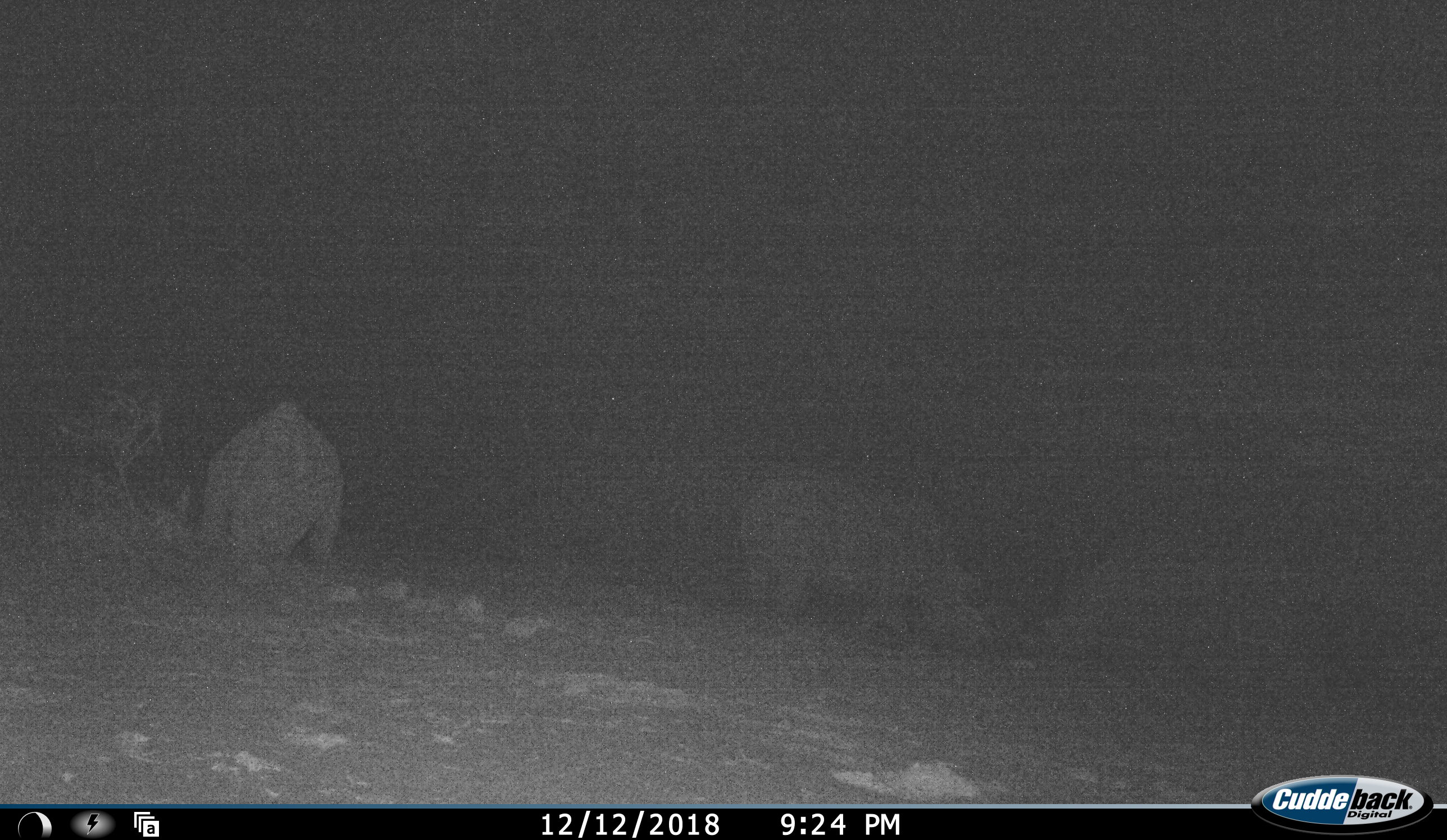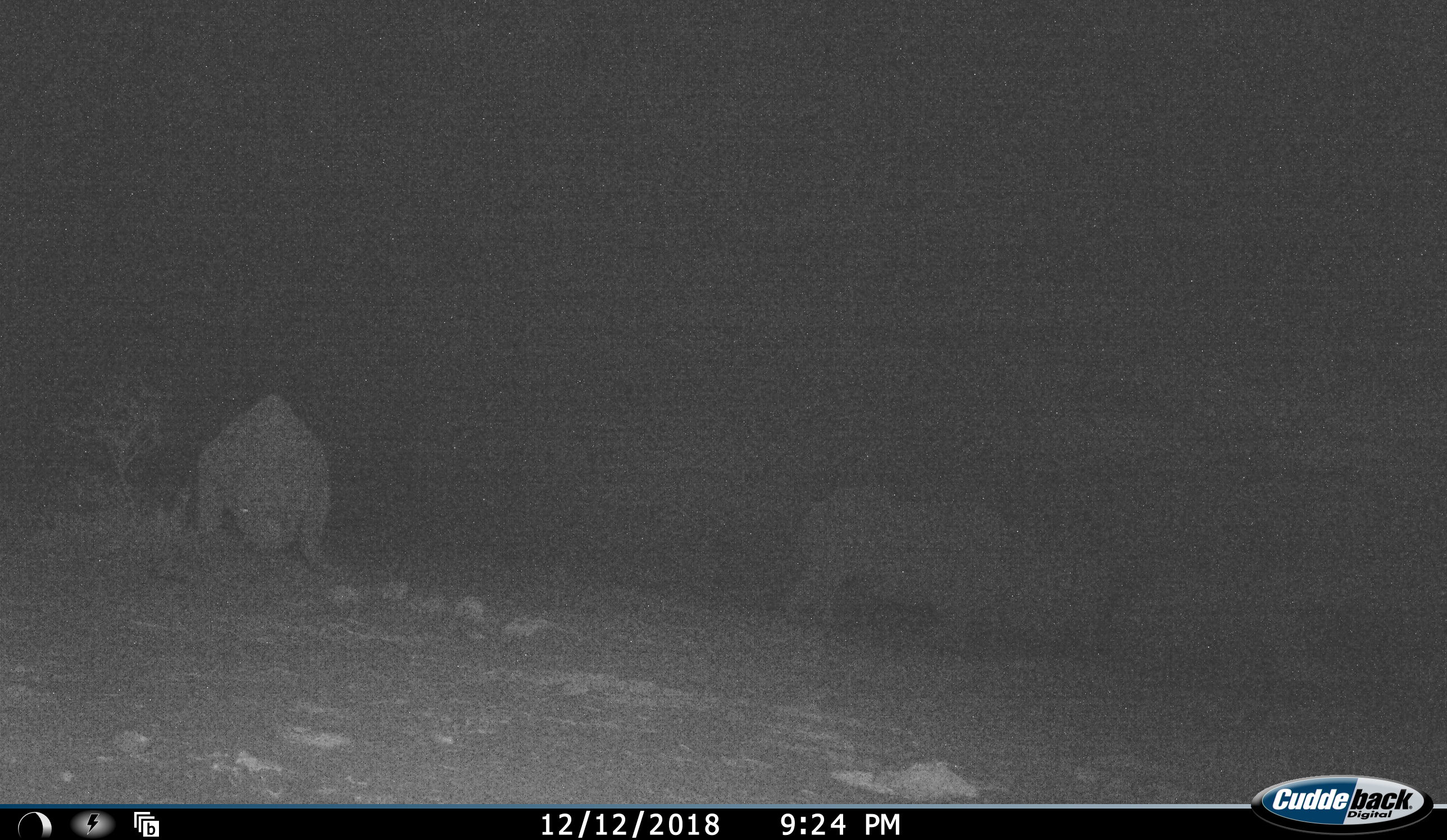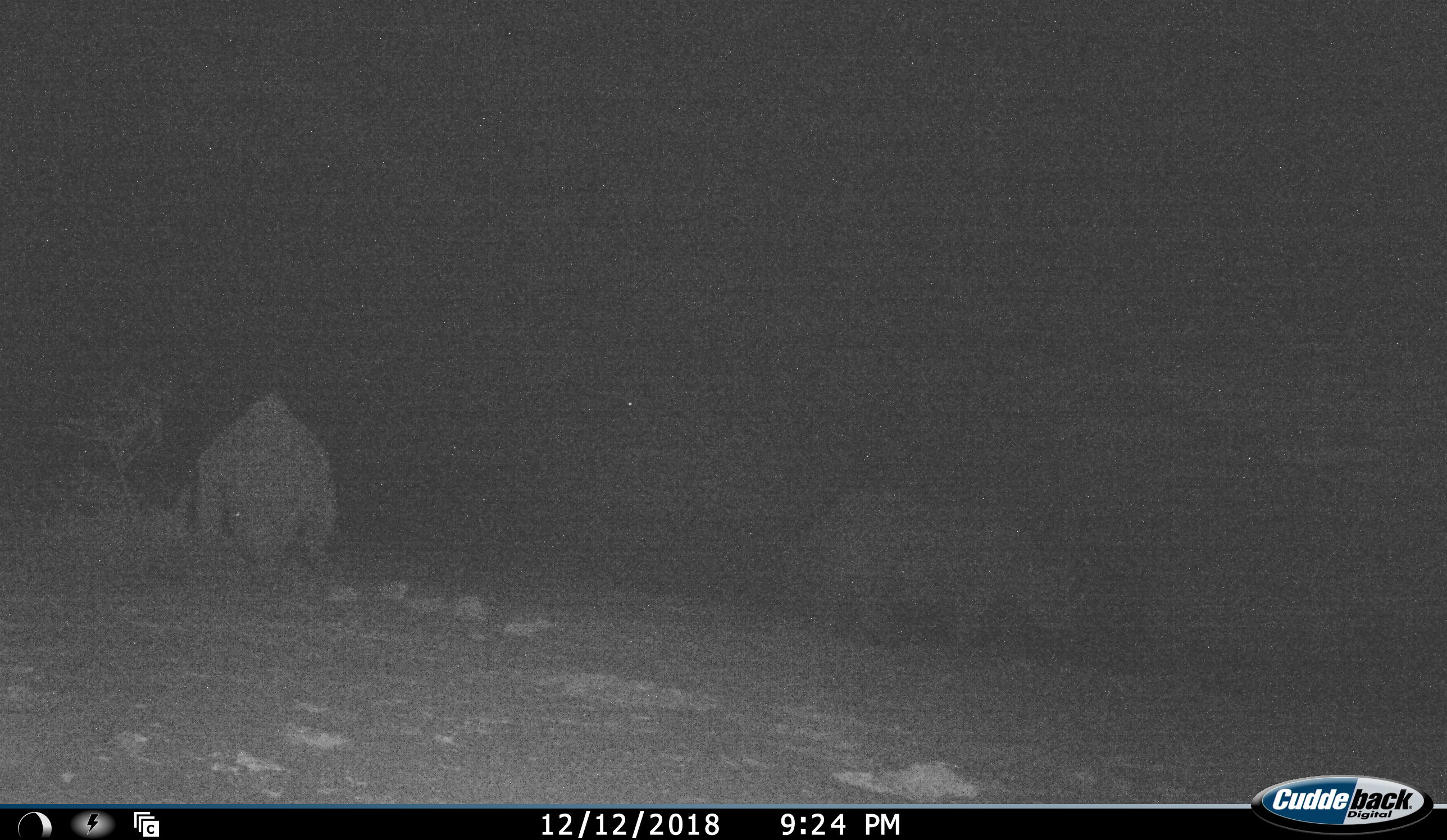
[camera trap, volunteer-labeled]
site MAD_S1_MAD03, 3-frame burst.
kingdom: Animalia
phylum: Chordata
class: Mammalia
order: Perissodactyla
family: Rhinocerotidae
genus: Ceratotherium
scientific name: Ceratotherium simum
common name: white rhinoceros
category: rhinoceroswhite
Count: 2.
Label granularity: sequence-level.